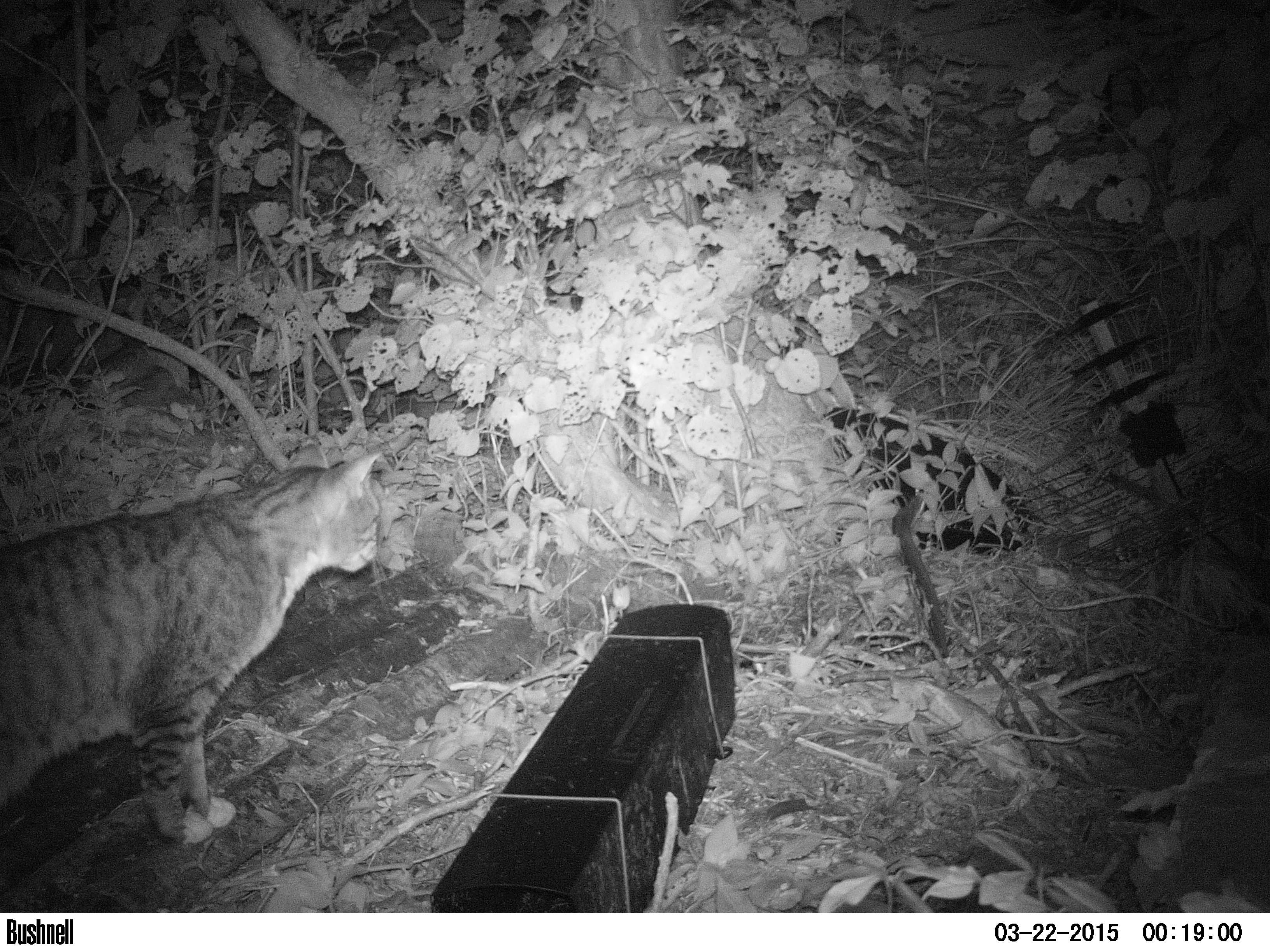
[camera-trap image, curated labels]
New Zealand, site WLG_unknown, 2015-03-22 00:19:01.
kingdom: Animalia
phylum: Chordata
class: Mammalia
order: Carnivora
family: Felidae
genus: Felis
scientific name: Felis catus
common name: domestic cat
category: cat